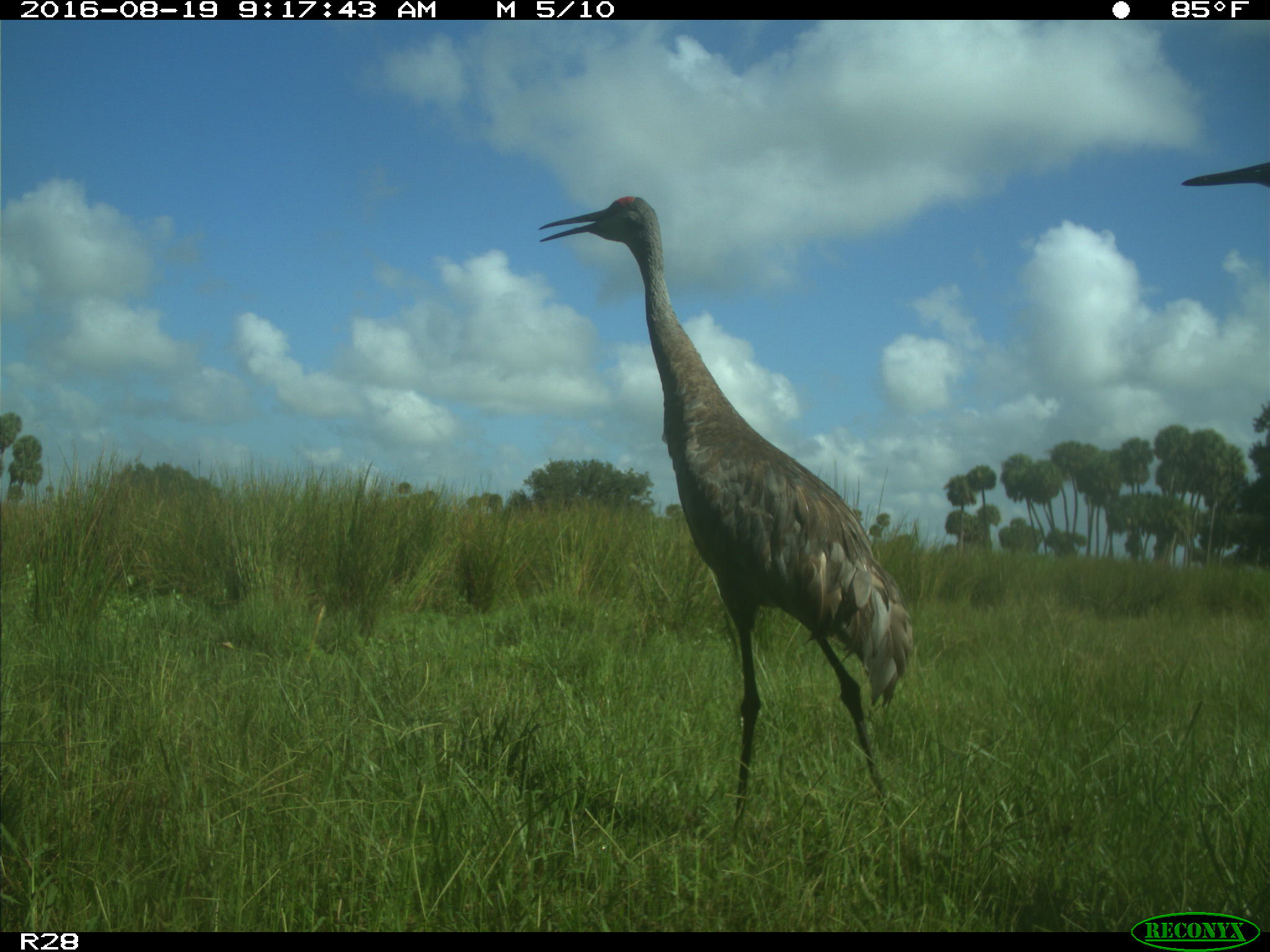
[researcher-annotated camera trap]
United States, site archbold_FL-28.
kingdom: Animalia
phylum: Chordata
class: Aves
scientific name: Aves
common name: birds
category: unidentified bird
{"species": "unidentified bird (birds) (Aves)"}